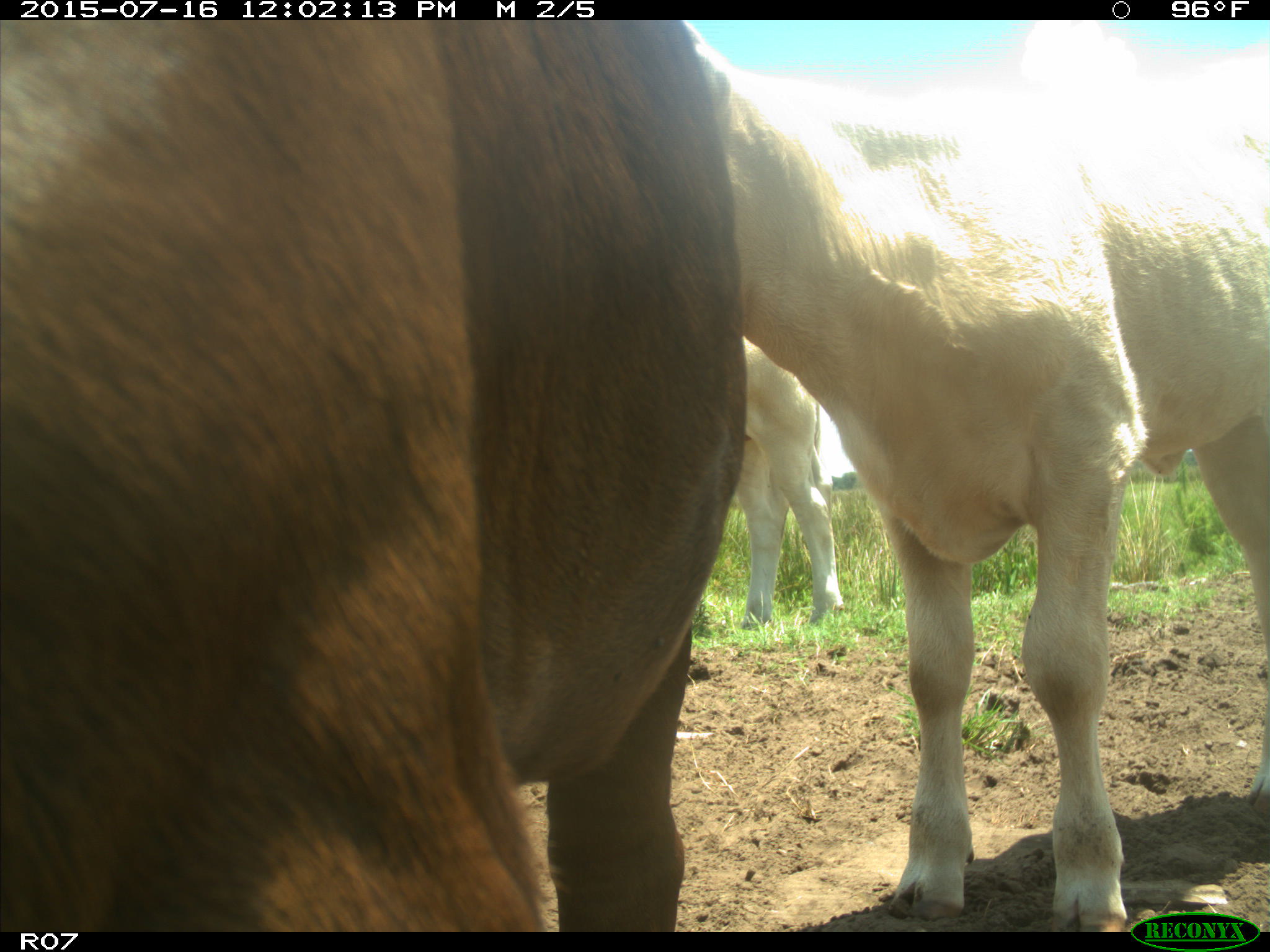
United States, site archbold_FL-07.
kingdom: Animalia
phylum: Chordata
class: Mammalia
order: Artiodactyla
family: Bovidae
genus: Bos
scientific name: Bos taurus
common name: domestic cow